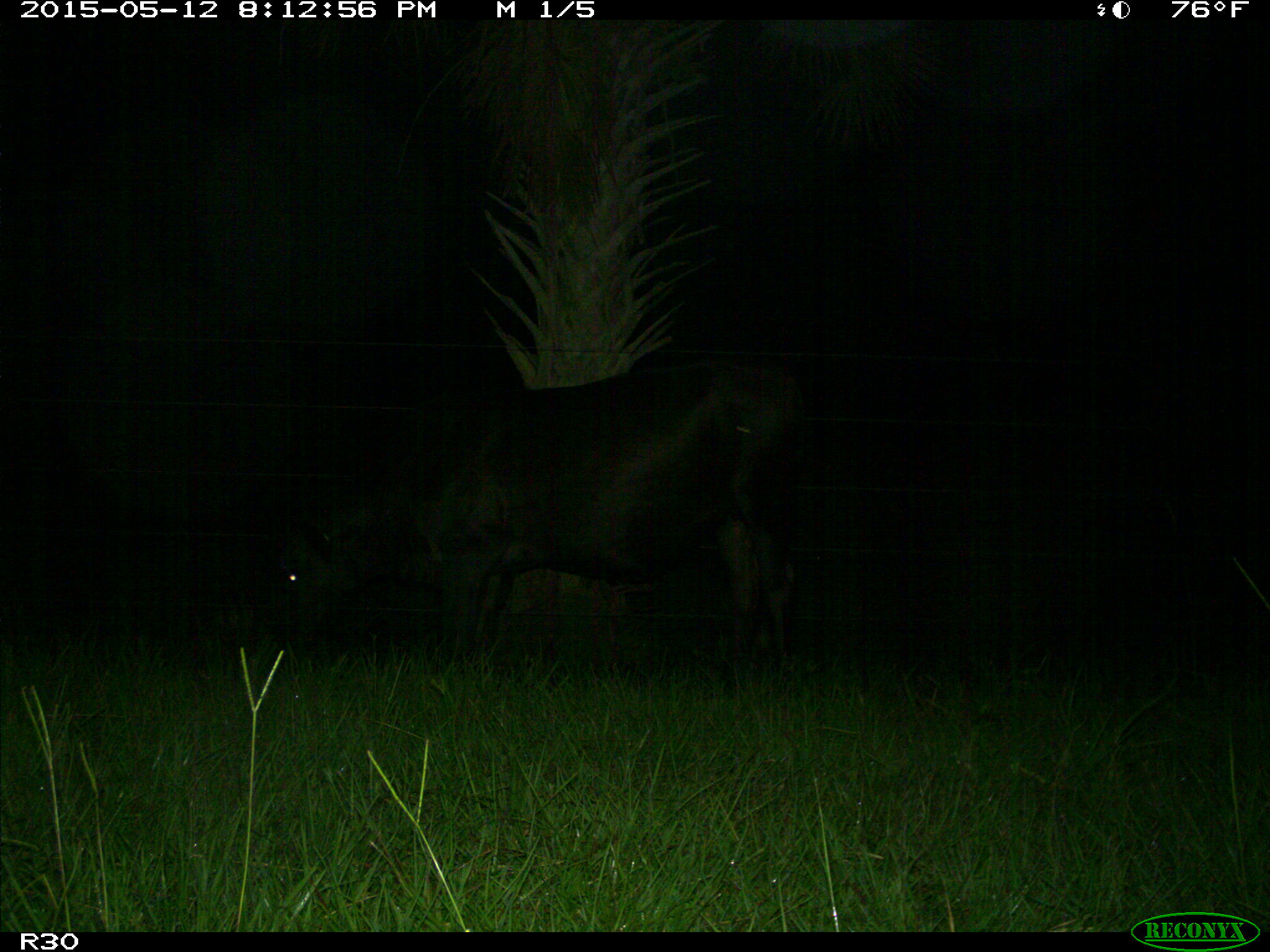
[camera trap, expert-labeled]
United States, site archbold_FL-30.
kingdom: Animalia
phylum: Chordata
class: Mammalia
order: Artiodactyla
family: Bovidae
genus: Bos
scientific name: Bos taurus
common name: domestic cow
Bos taurus (domestic cow).